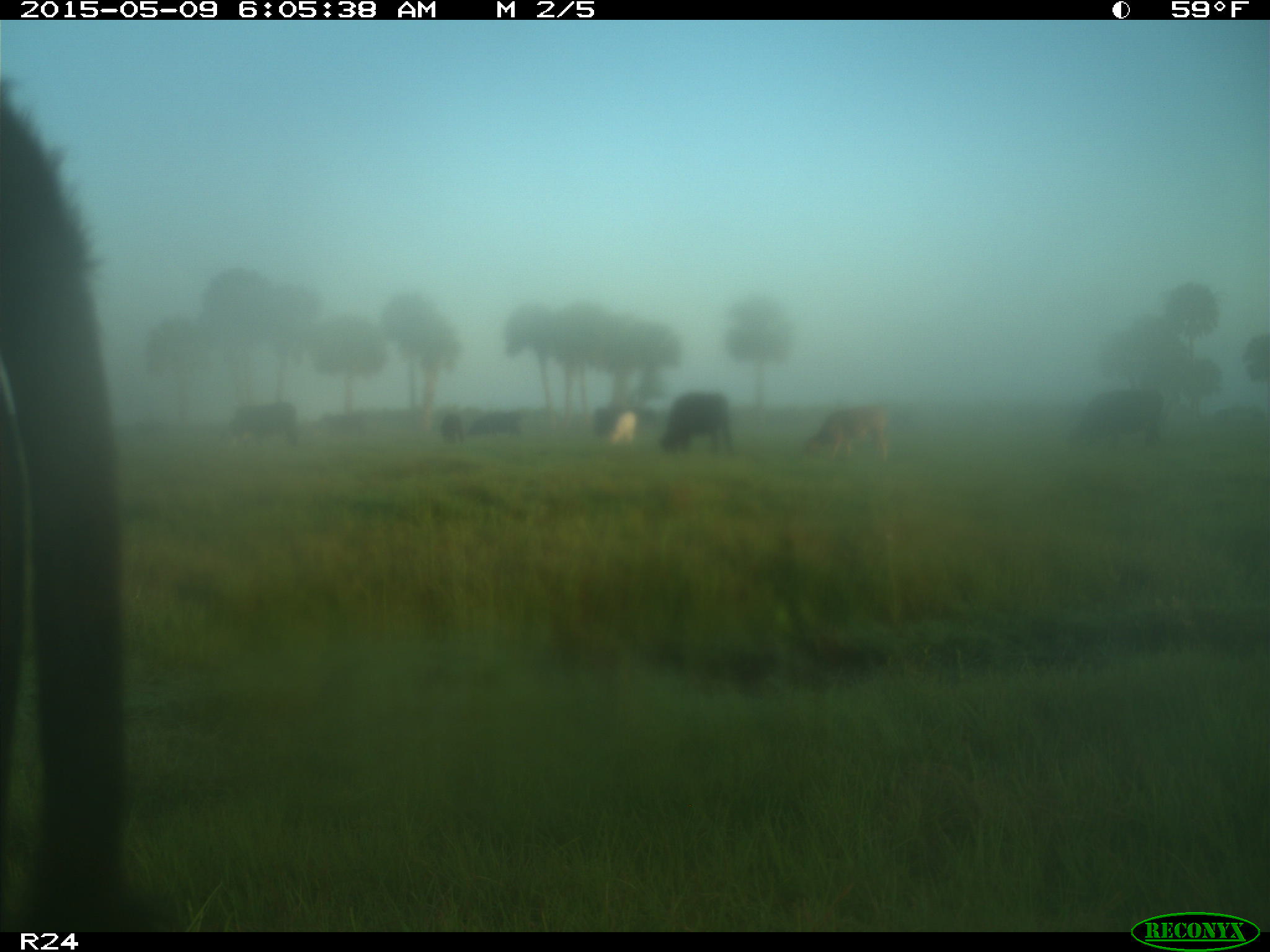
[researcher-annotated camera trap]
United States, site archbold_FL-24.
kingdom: Animalia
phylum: Chordata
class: Mammalia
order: Artiodactyla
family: Bovidae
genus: Bos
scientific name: Bos taurus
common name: domestic cow